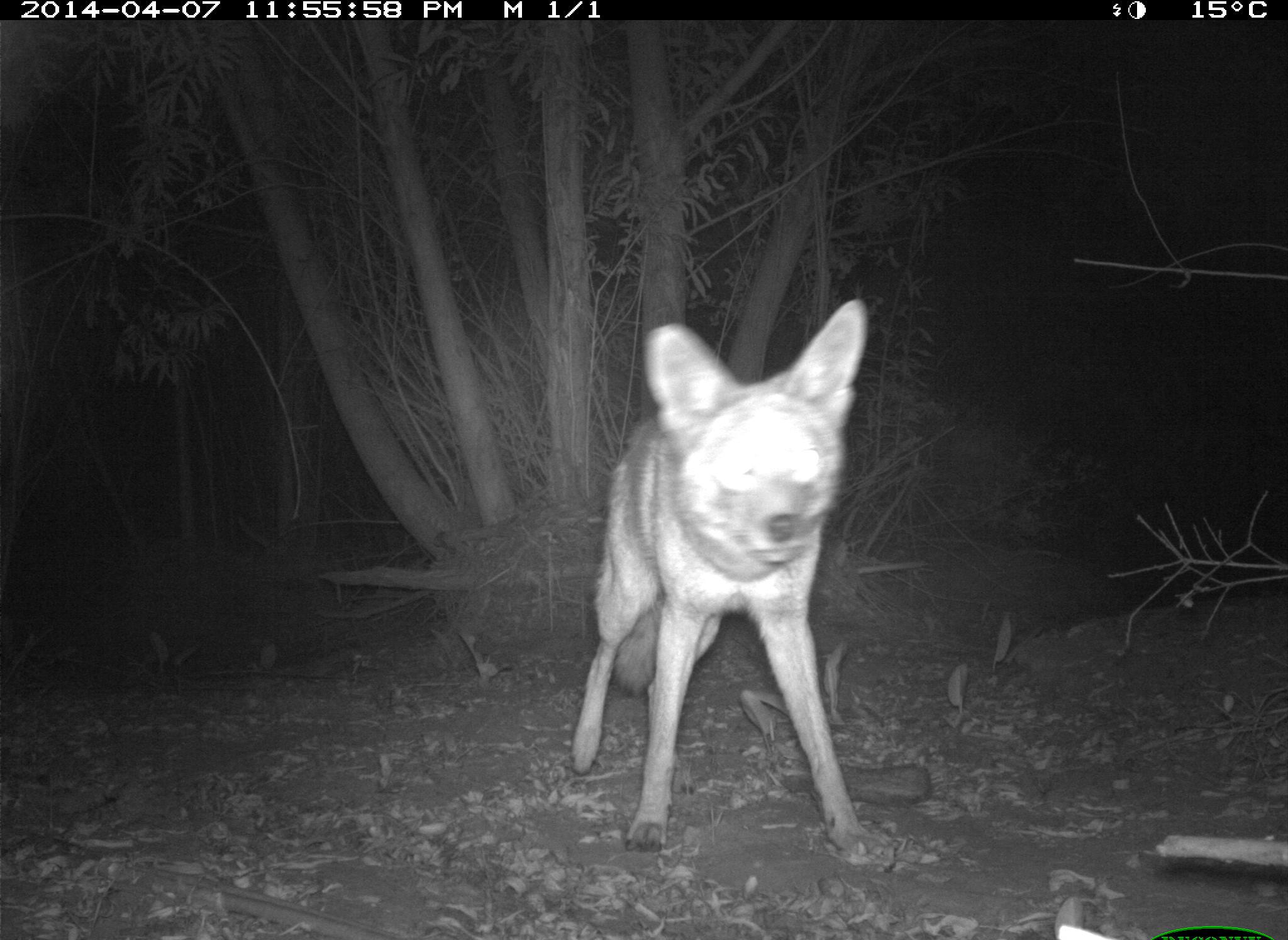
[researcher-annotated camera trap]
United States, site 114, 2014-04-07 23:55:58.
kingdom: Animalia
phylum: Chordata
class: Mammalia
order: Carnivora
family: Canidae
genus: Canis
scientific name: Canis latrans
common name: coyote